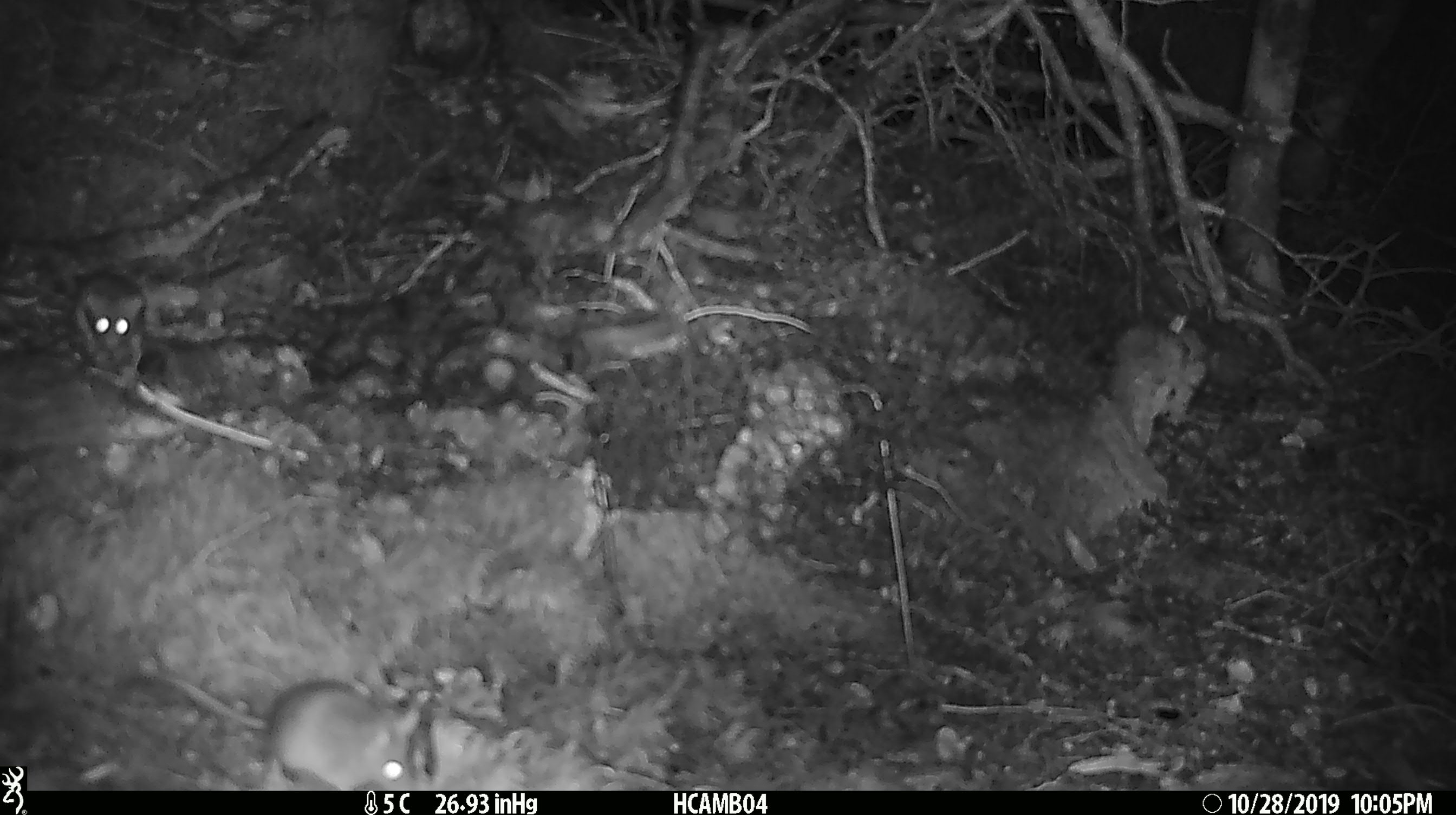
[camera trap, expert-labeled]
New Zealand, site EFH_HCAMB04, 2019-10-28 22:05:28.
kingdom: Animalia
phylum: Chordata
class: Mammalia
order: Rodentia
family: Muridae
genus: Mus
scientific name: Mus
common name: mouse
Mouse (Mus).